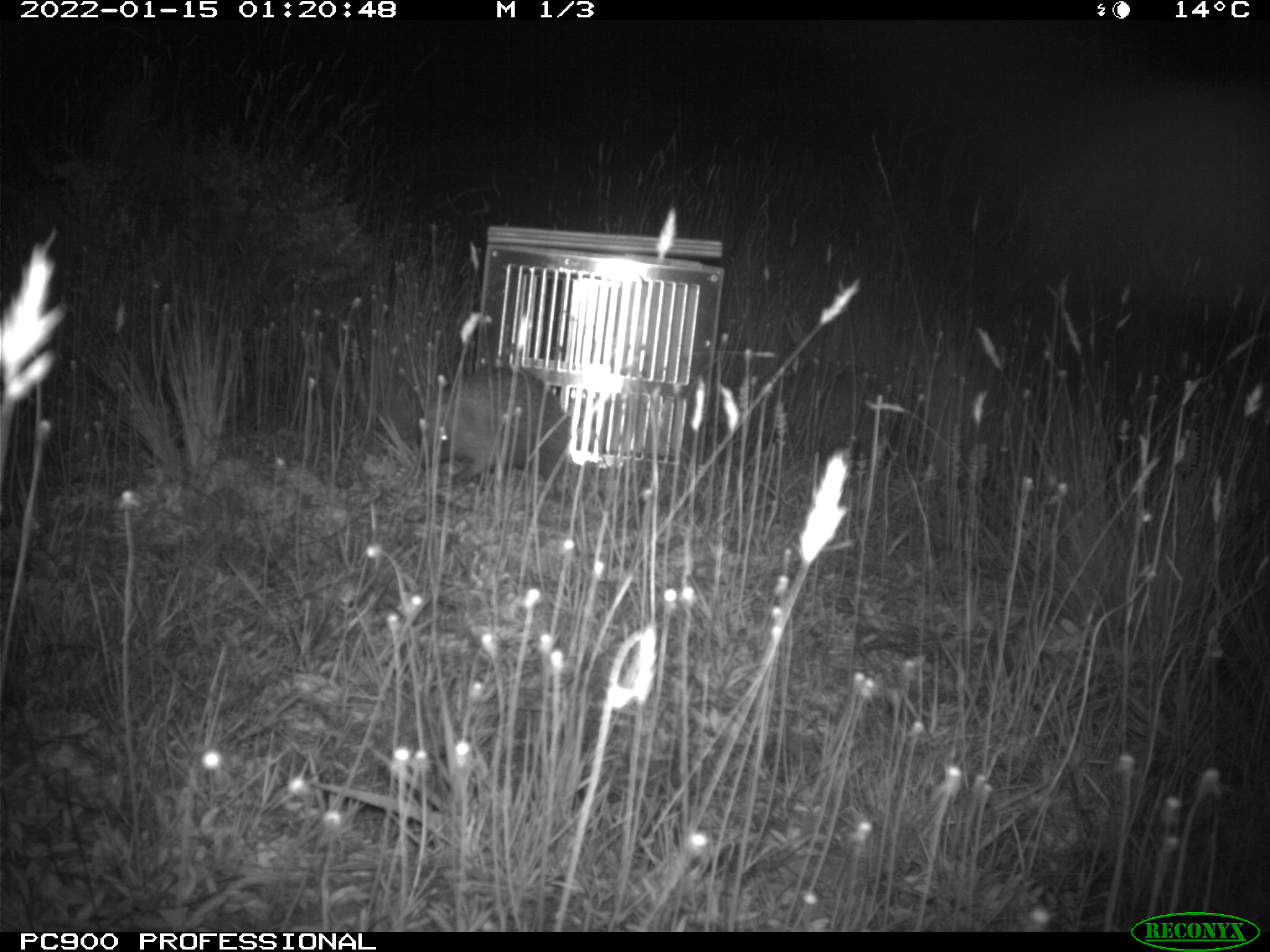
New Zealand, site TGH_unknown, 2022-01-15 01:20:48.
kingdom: Animalia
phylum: Chordata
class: Mammalia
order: Eulipotyphla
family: Erinaceidae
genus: Erinaceus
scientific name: Erinaceus europaeus europaeus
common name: european hedgehog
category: hedgehog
Hedgehog (european hedgehog) (Erinaceus europaeus europaeus).